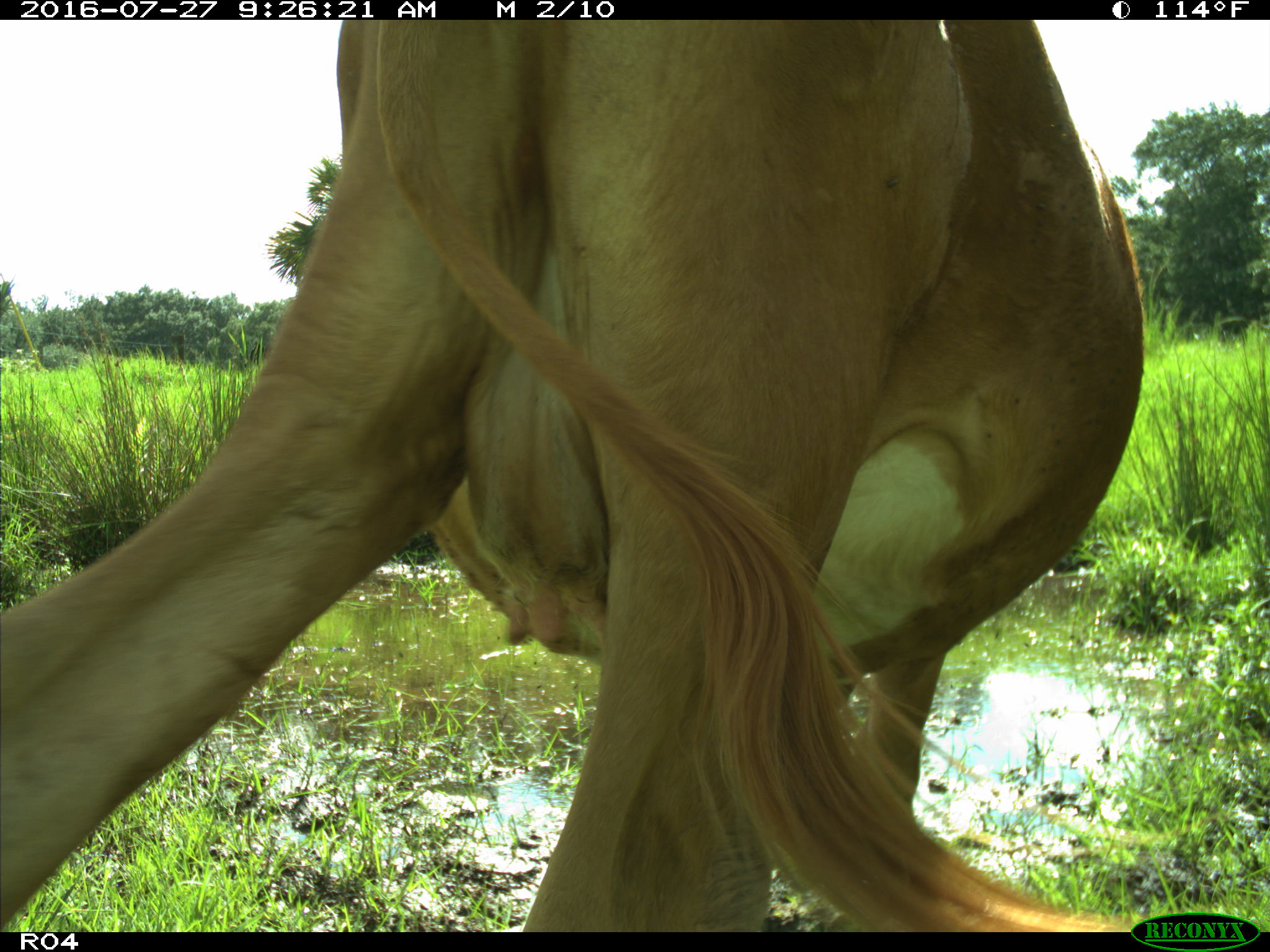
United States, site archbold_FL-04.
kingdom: Animalia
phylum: Chordata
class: Mammalia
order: Artiodactyla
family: Bovidae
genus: Bos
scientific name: Bos taurus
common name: domestic cow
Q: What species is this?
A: Bos taurus (domestic cow).